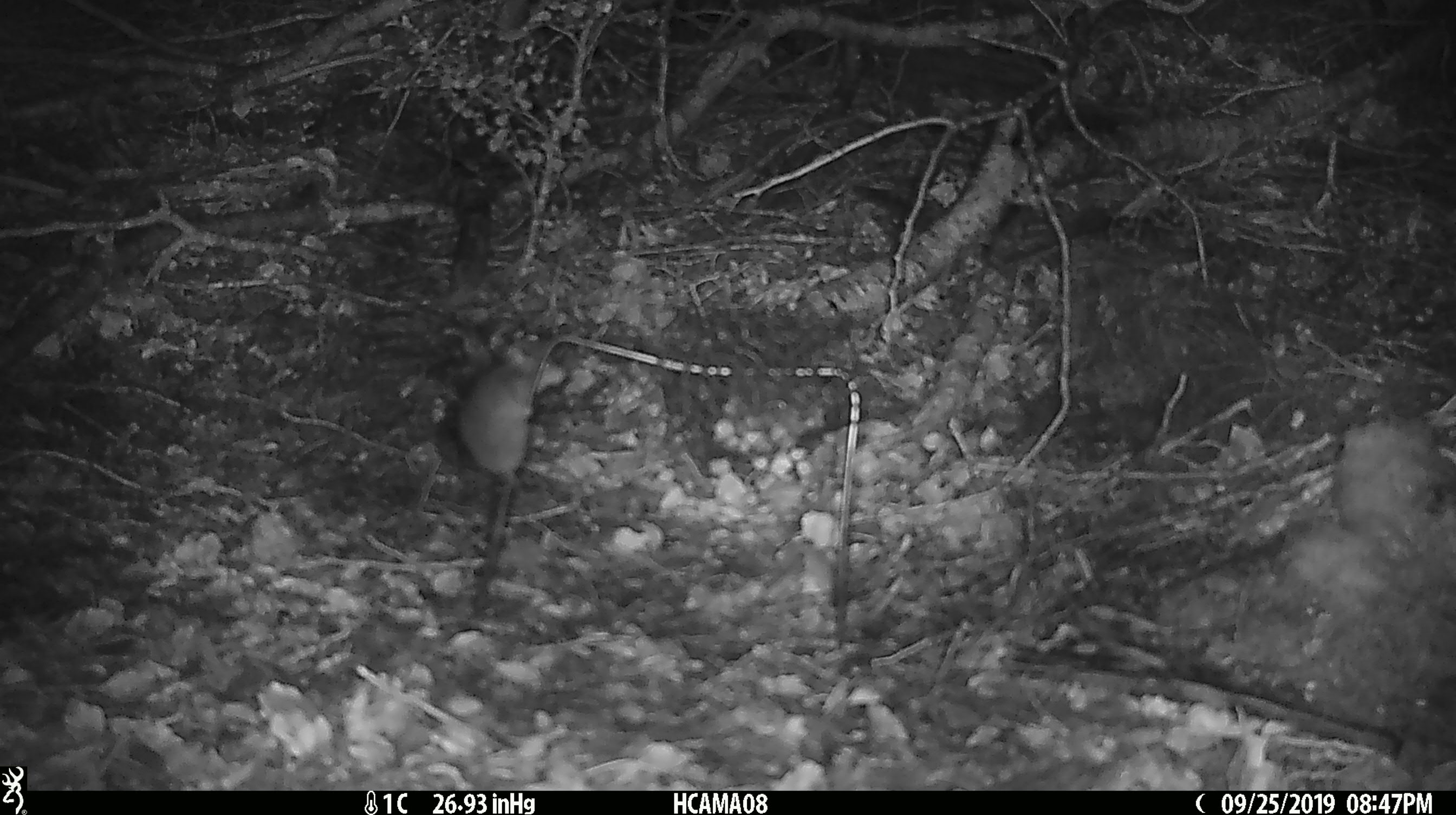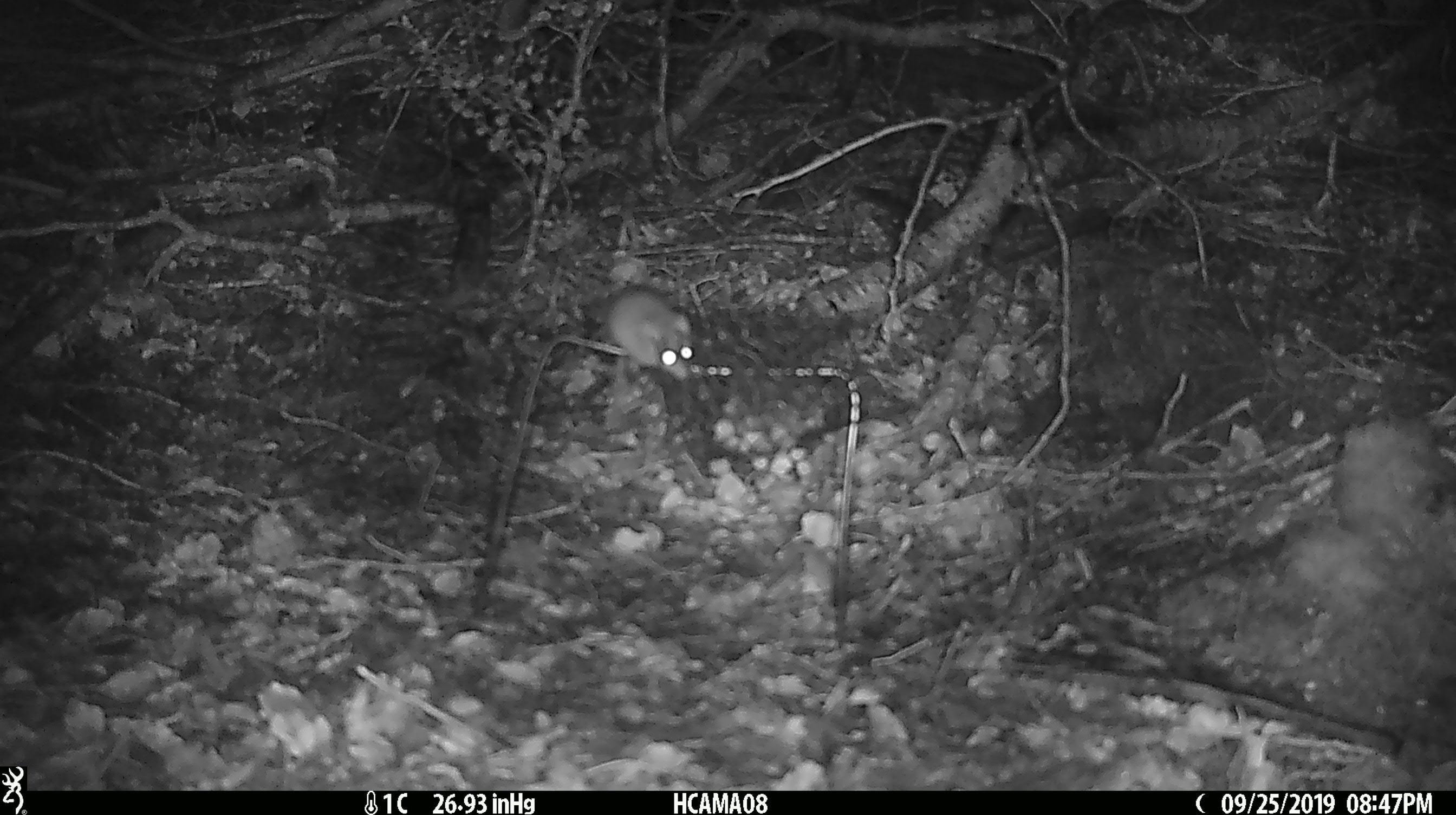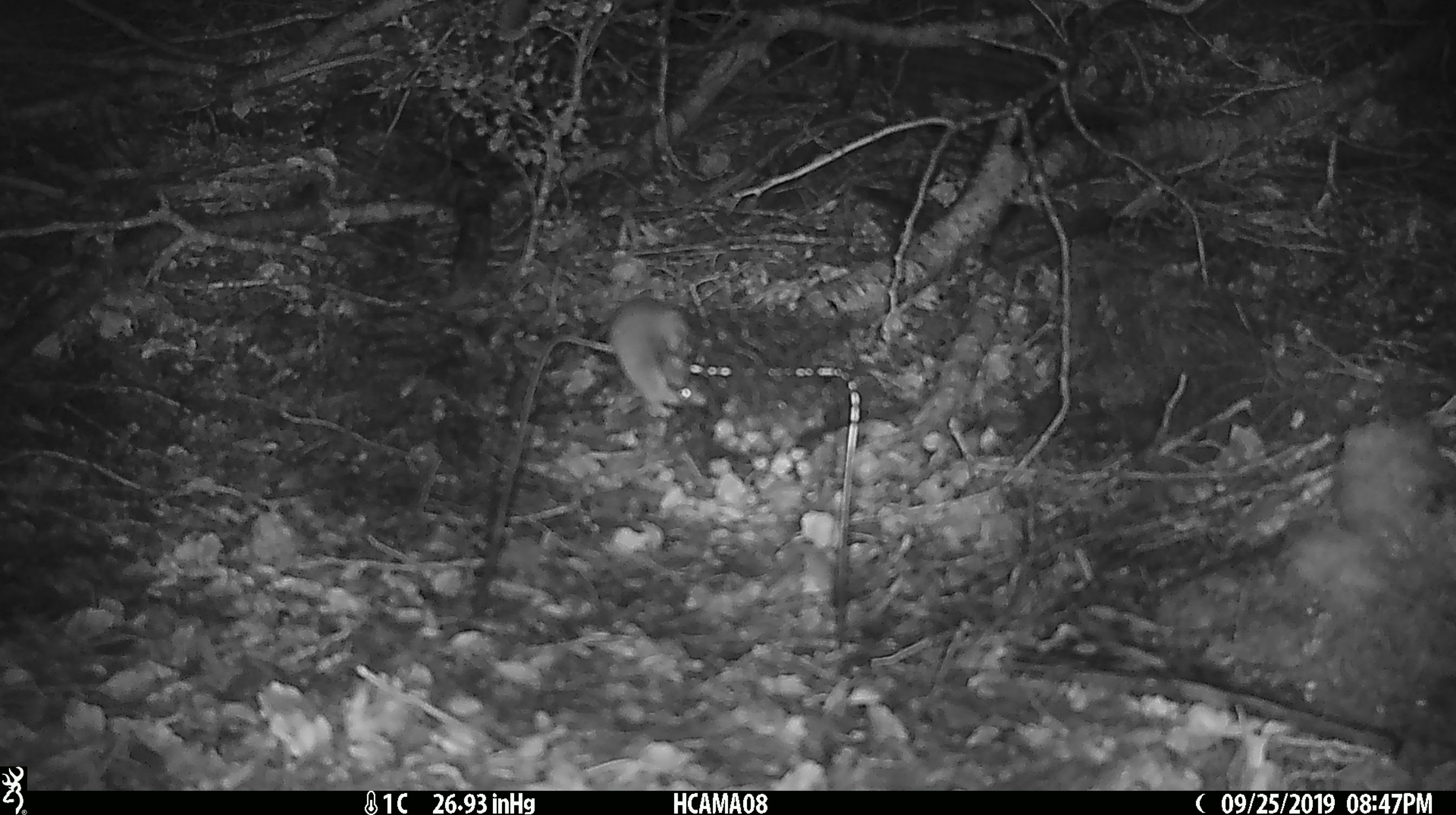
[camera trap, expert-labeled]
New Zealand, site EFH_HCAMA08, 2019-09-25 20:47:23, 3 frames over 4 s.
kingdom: Animalia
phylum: Chordata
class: Mammalia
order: Rodentia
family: Muridae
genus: Mus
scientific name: Mus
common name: mouse